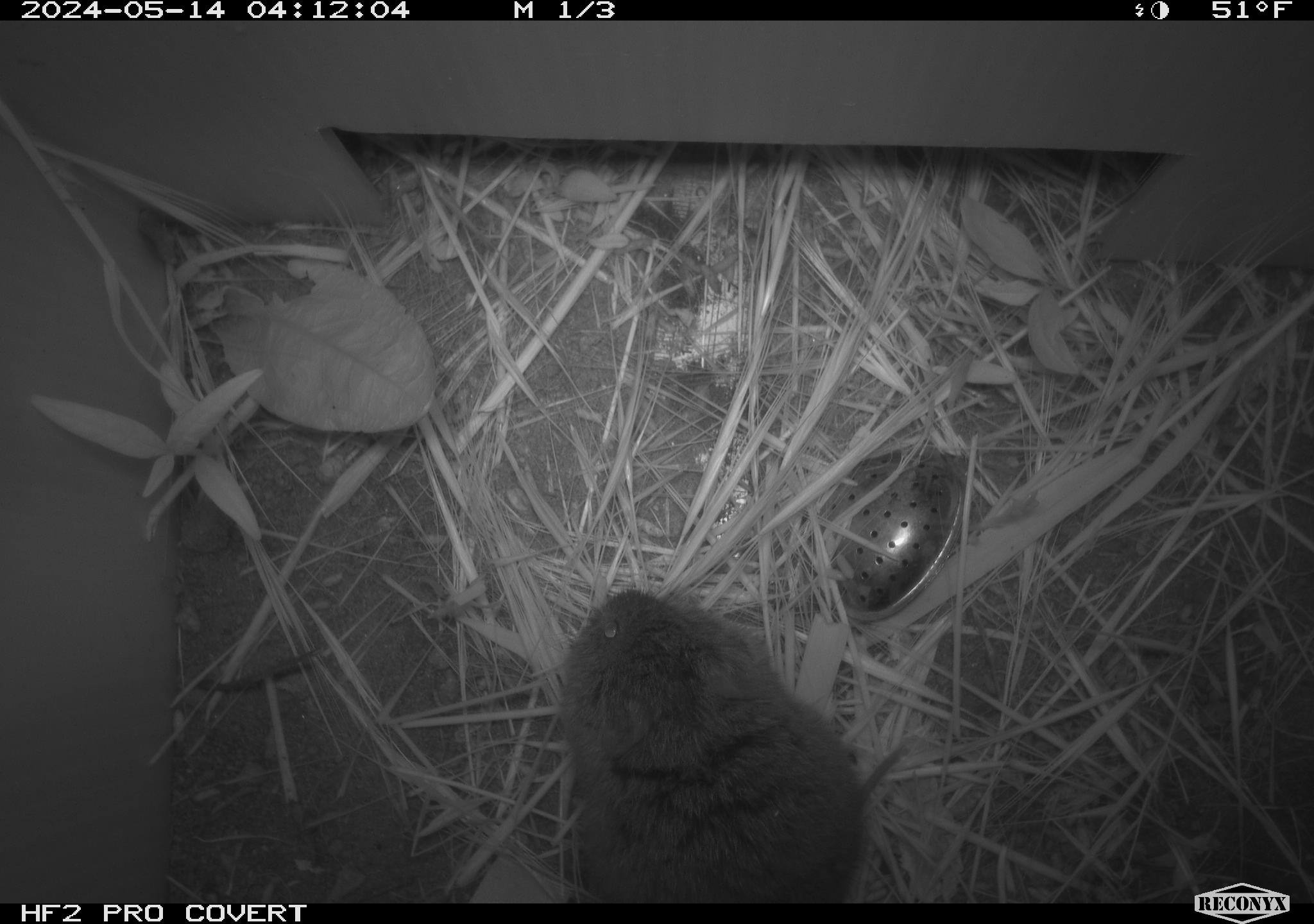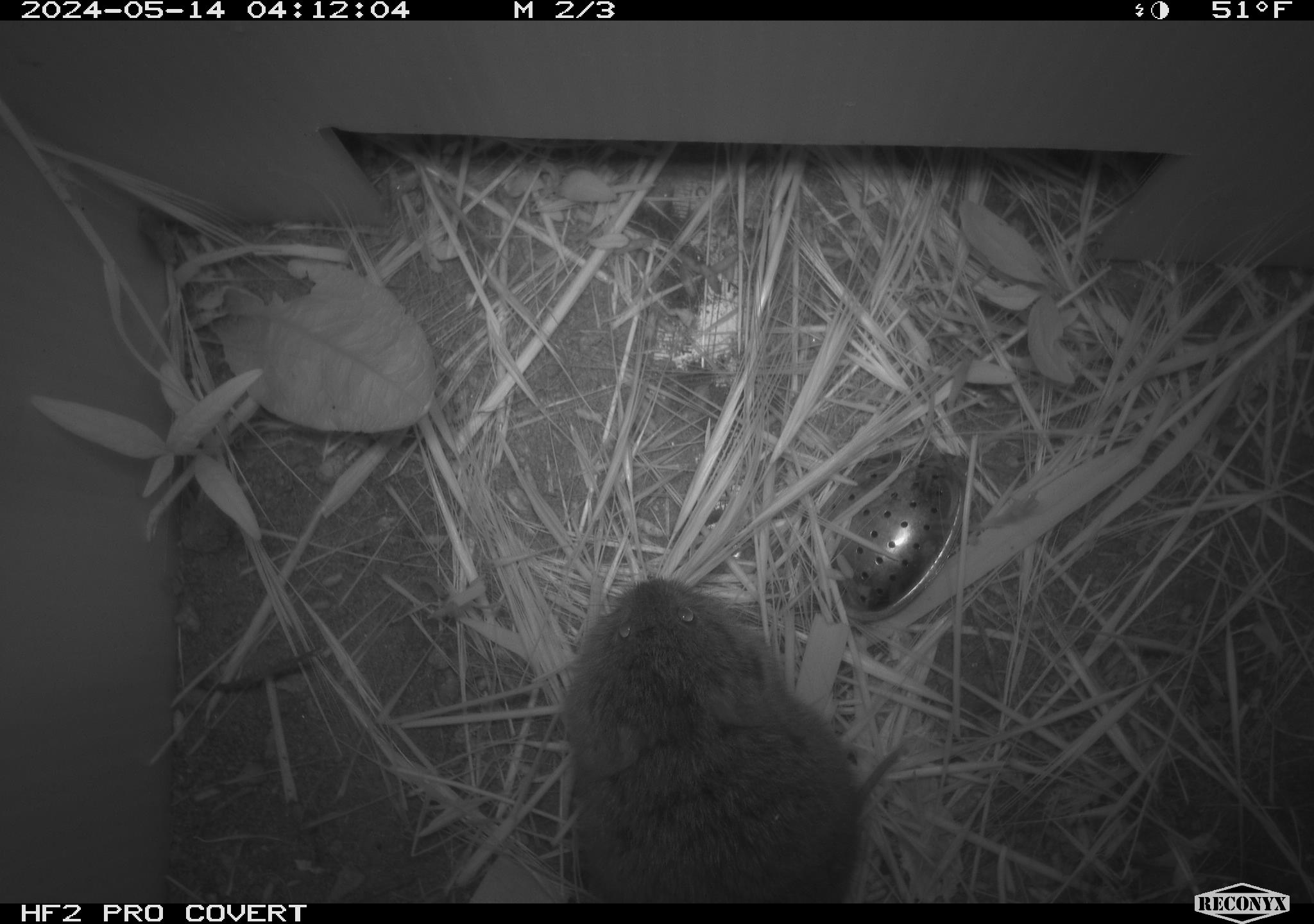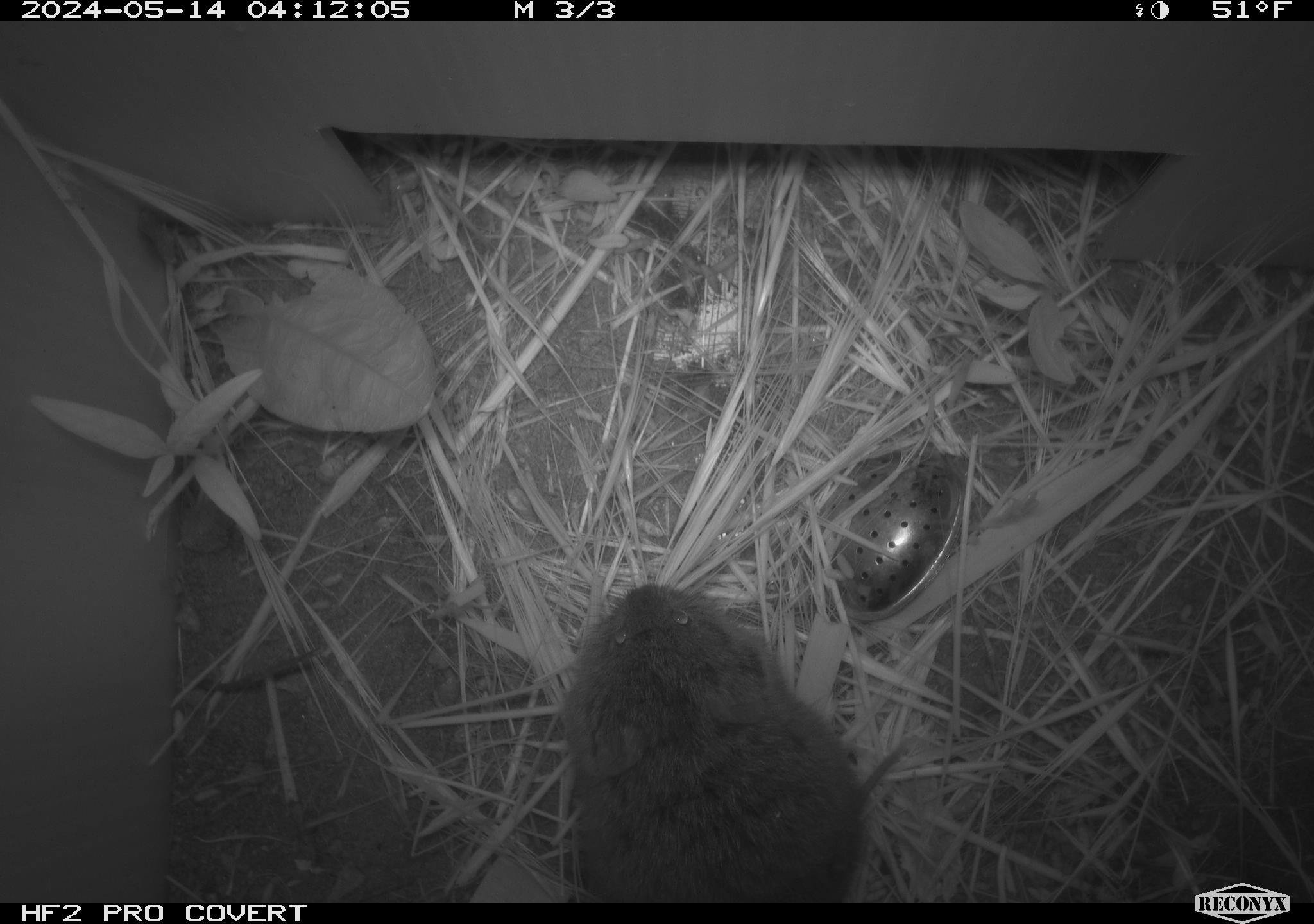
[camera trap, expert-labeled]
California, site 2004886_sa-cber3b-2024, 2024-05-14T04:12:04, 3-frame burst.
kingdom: Animalia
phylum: Chordata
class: Mammalia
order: Rodentia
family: Cricetidae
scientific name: Arvicolinae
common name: voles, lemmings, and muskrats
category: arvicolinae subfamily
Arvicolinae subfamily (voles, lemmings, and muskrats) (Arvicolinae).